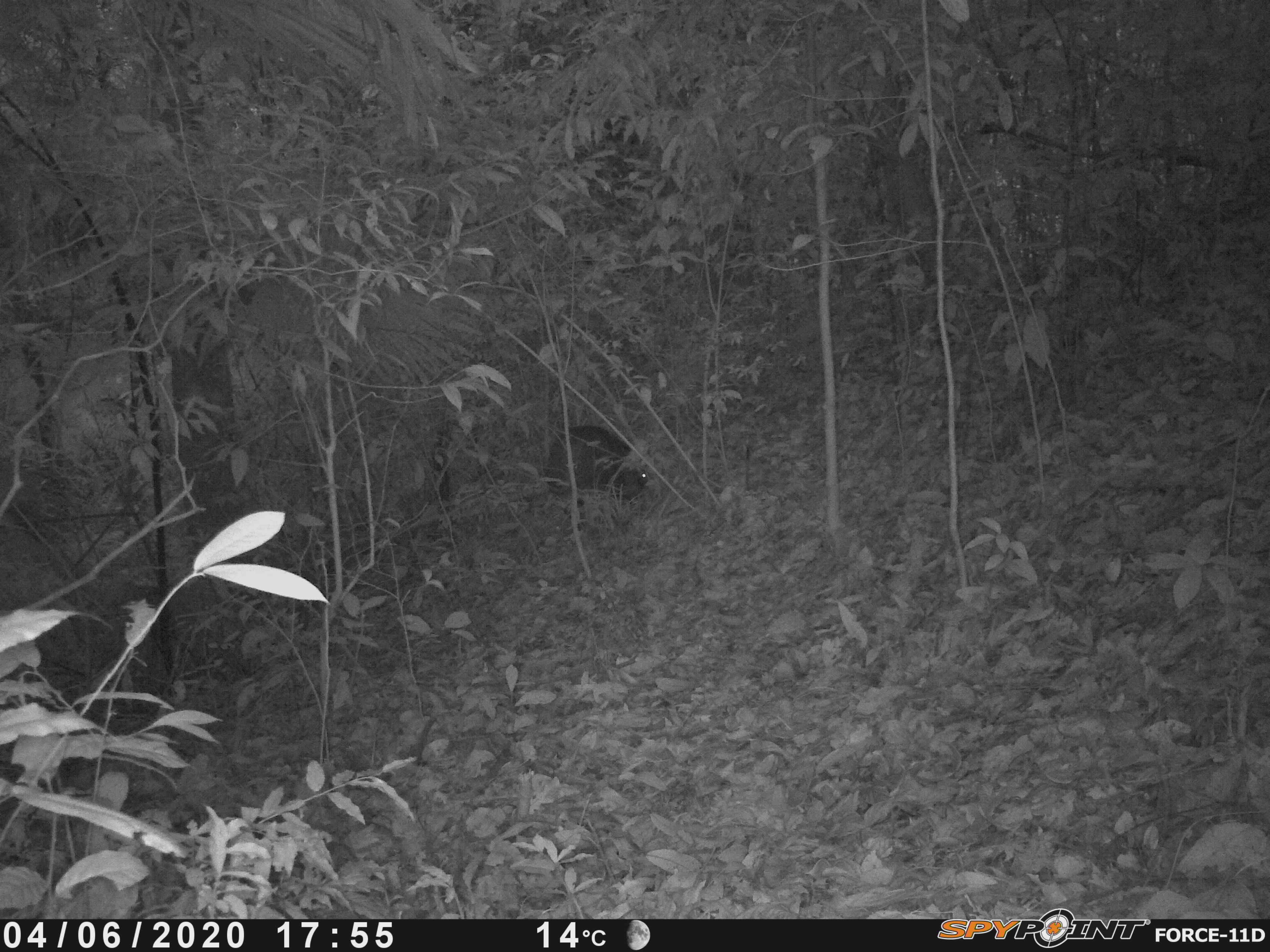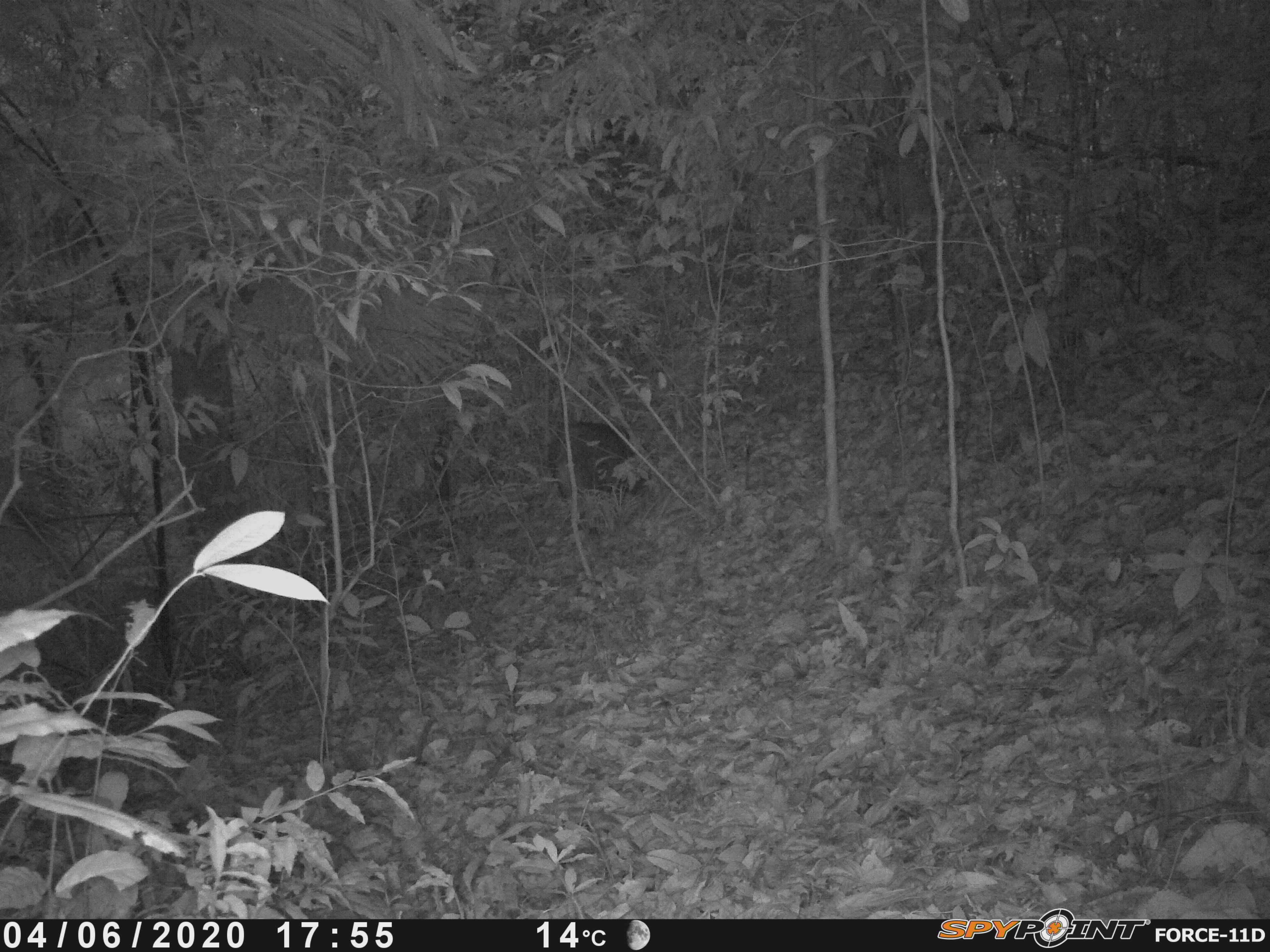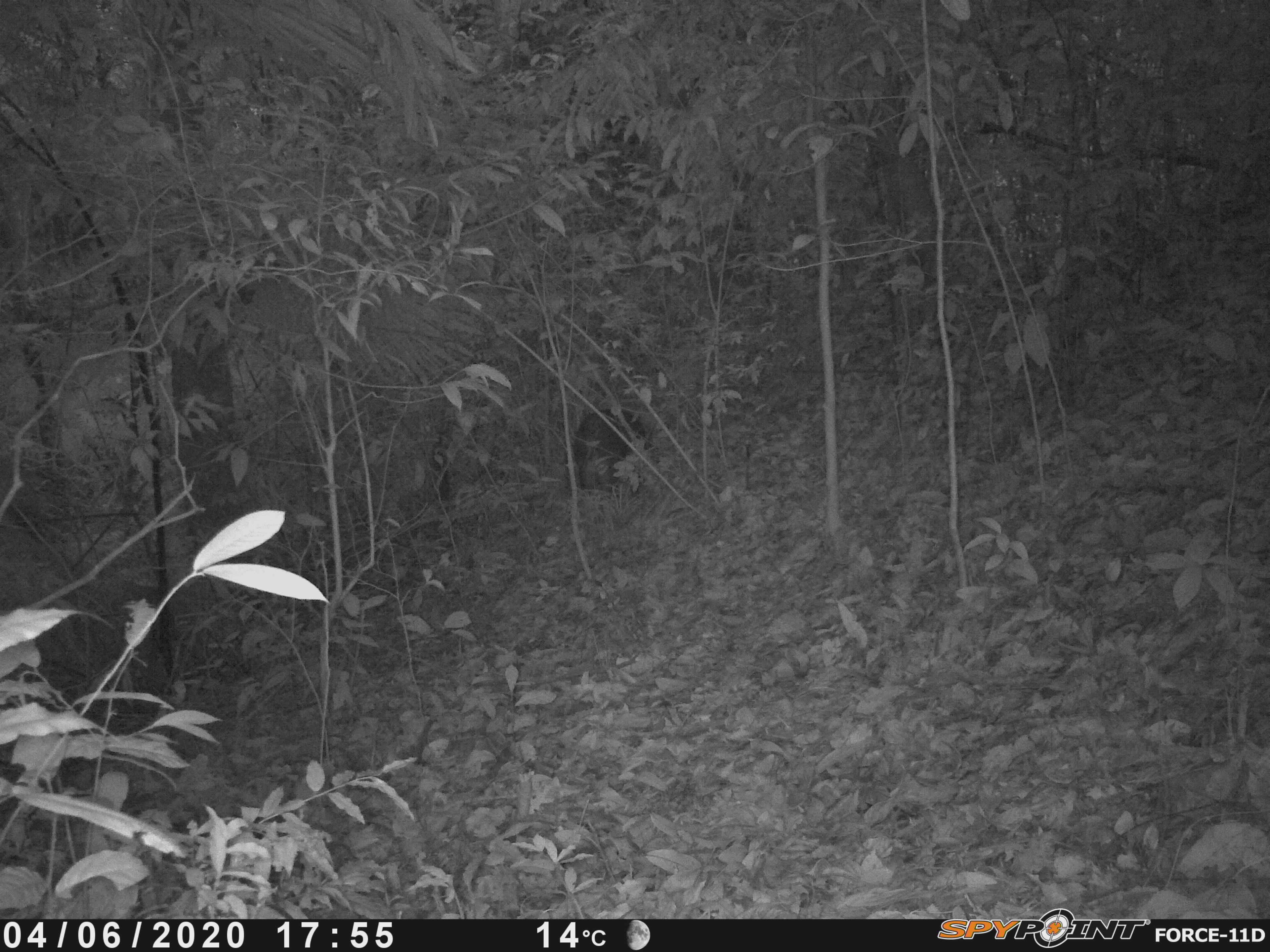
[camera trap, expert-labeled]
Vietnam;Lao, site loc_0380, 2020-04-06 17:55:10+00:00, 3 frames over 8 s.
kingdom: Animalia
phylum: Chordata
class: Mammalia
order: Artiodactyla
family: Suidae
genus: Sus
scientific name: Sus scrofa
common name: eurasian wild pig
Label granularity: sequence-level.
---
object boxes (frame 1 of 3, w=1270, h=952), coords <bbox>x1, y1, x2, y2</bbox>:
eurasian wild pig: <bbox>543, 423, 651, 527</bbox>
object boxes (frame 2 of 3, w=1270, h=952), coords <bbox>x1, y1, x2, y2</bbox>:
eurasian wild pig: <bbox>547, 419, 654, 509</bbox>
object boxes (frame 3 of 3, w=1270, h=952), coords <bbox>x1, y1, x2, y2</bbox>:
eurasian wild pig: <bbox>566, 405, 666, 500</bbox>